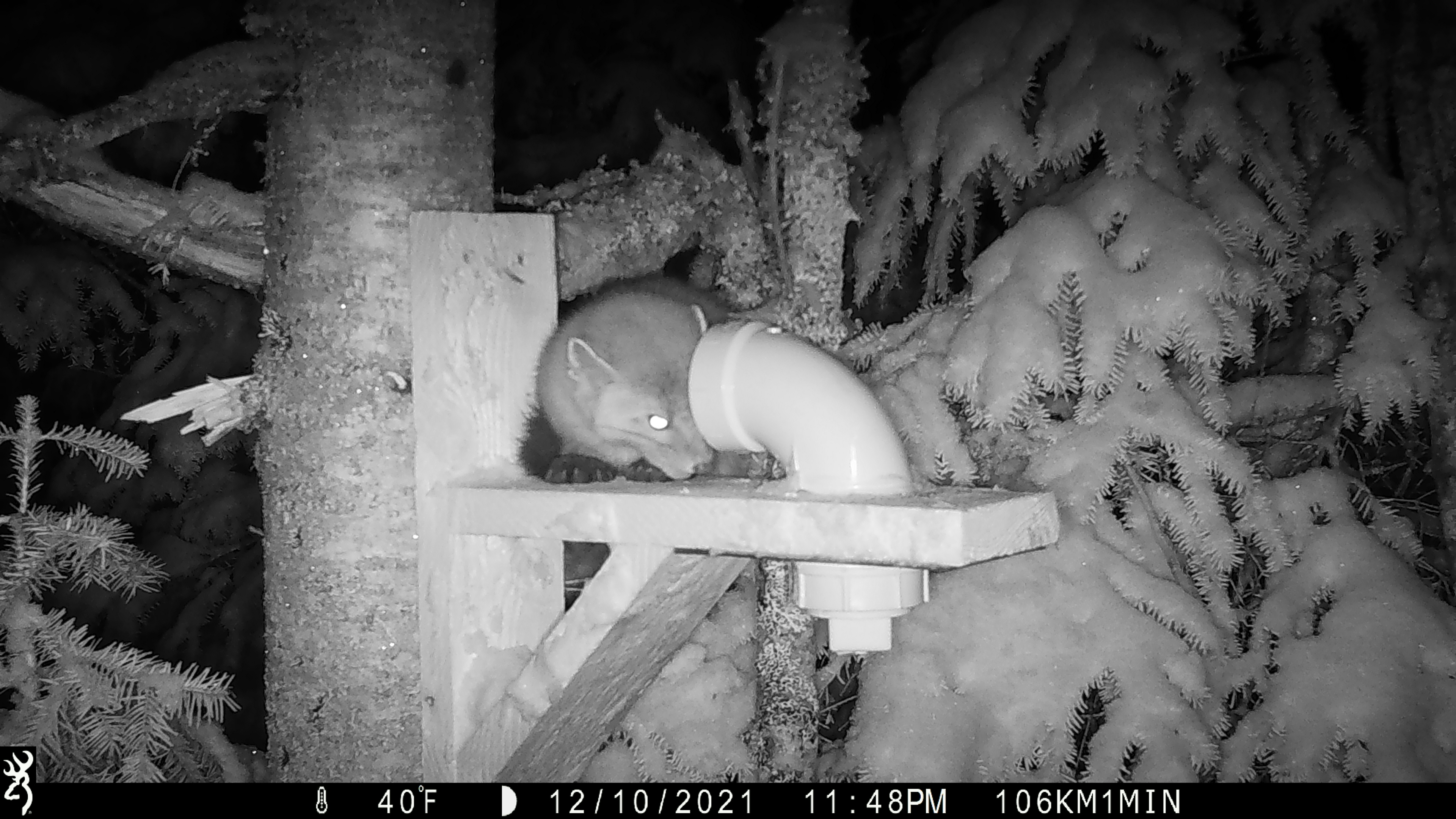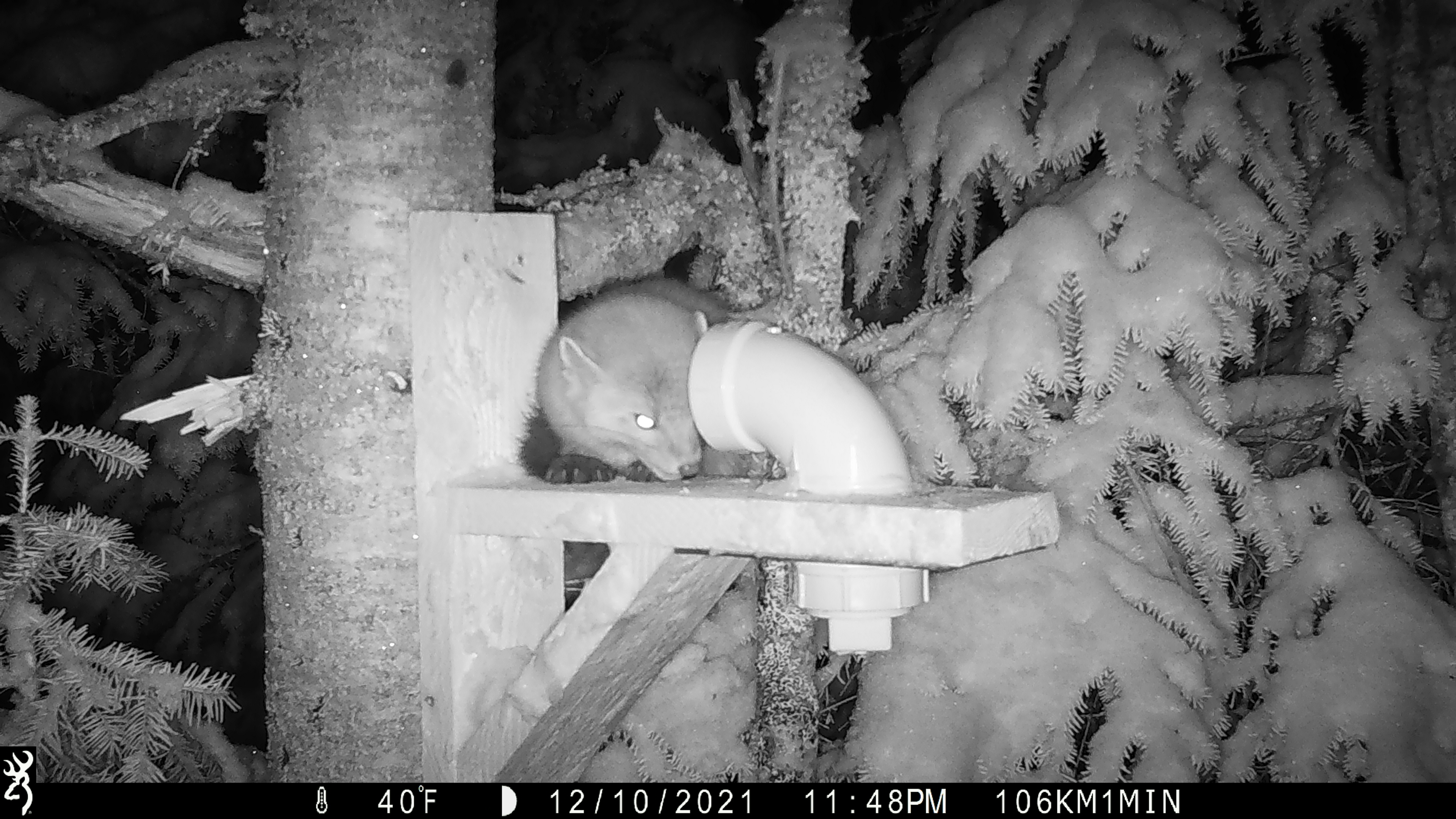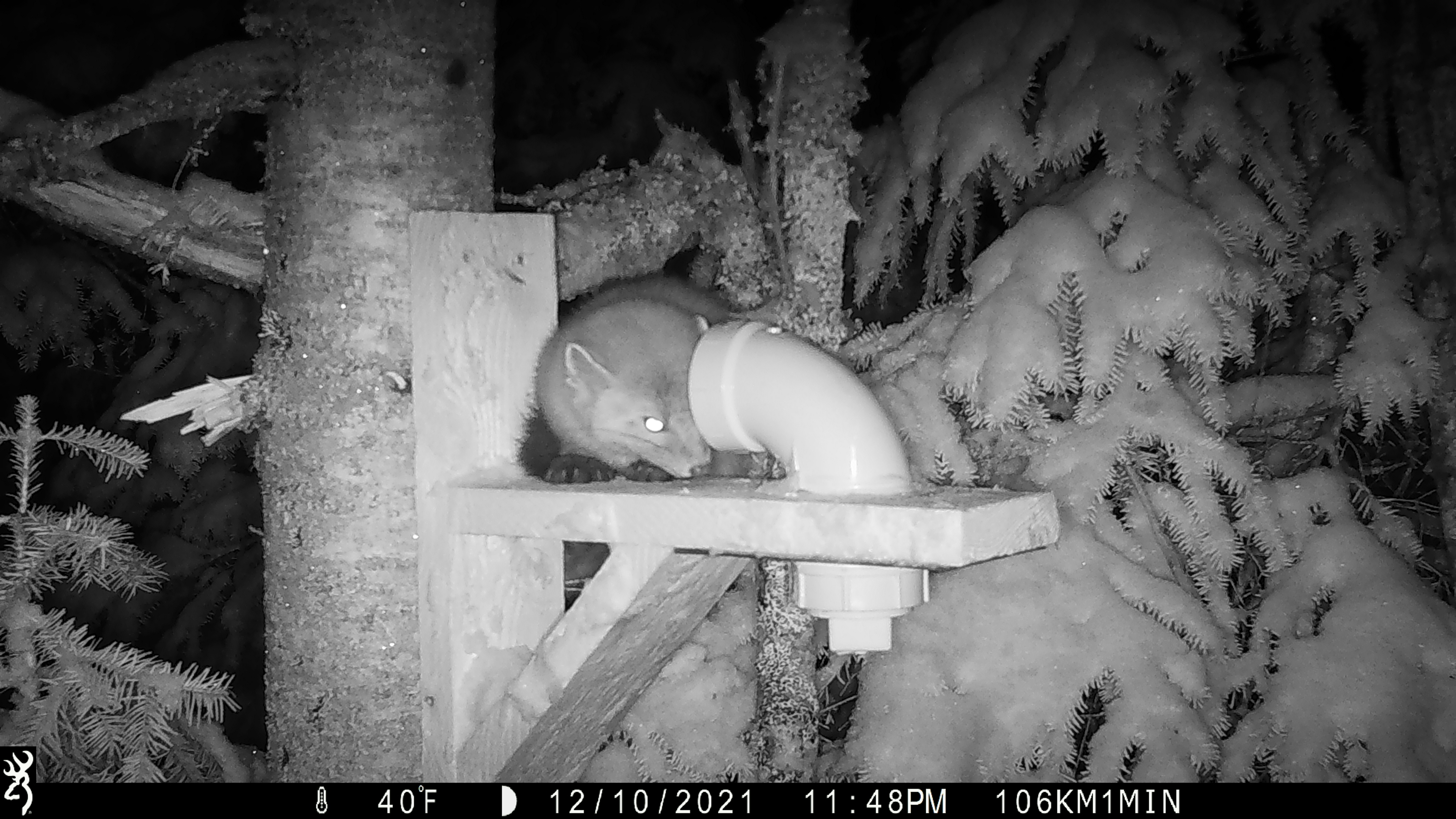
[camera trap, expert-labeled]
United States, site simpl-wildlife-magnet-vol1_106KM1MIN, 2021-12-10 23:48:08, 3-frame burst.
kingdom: Animalia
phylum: Chordata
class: Mammalia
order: Carnivora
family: Mustelidae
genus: Martes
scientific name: Martes americana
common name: american marten